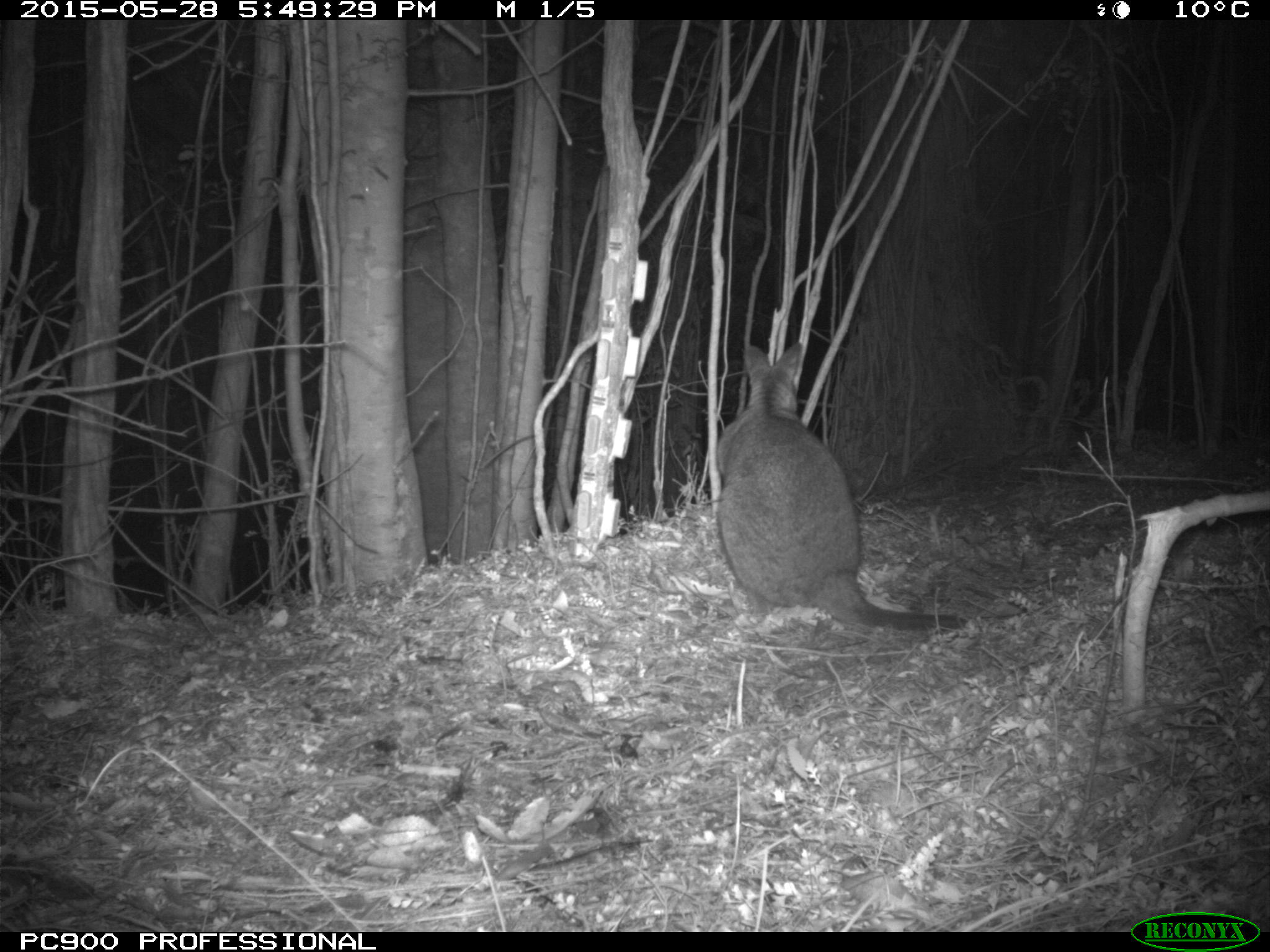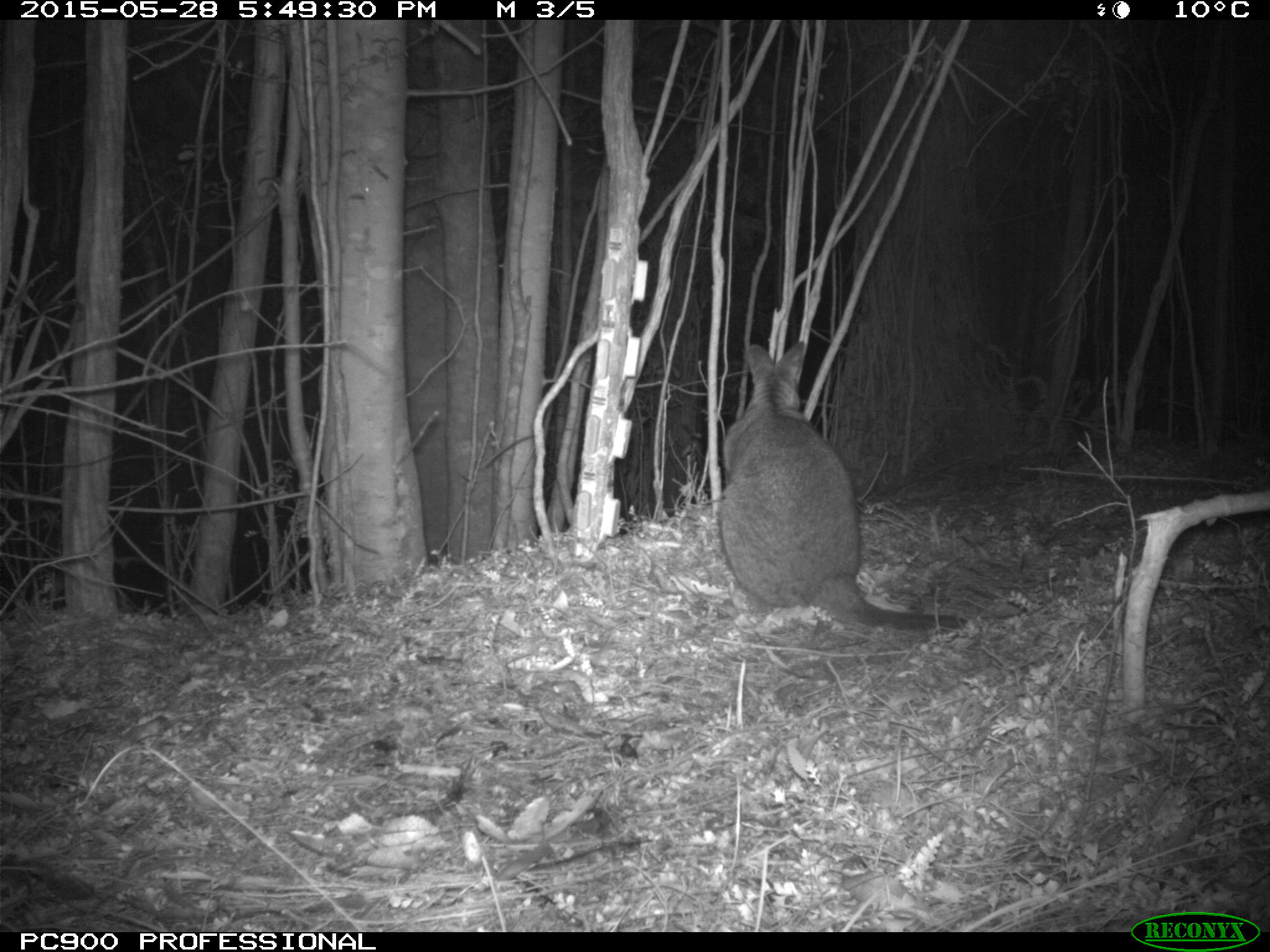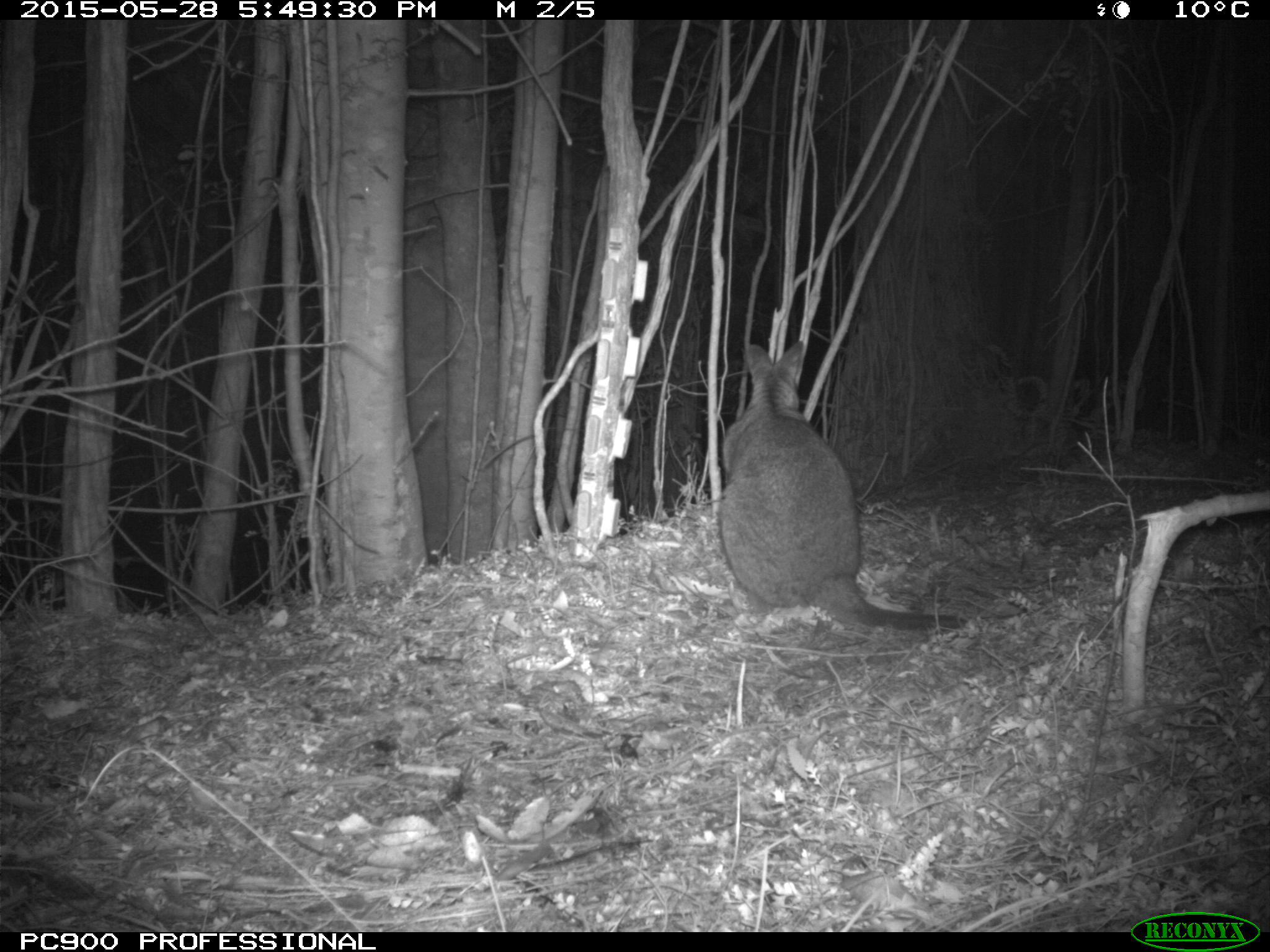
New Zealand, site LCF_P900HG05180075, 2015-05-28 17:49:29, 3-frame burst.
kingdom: Animalia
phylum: Chordata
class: Mammalia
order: Diprotodontia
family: Macropodidae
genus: Notamacropus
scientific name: Notamacropus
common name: wallaby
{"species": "wallaby (Notamacropus)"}